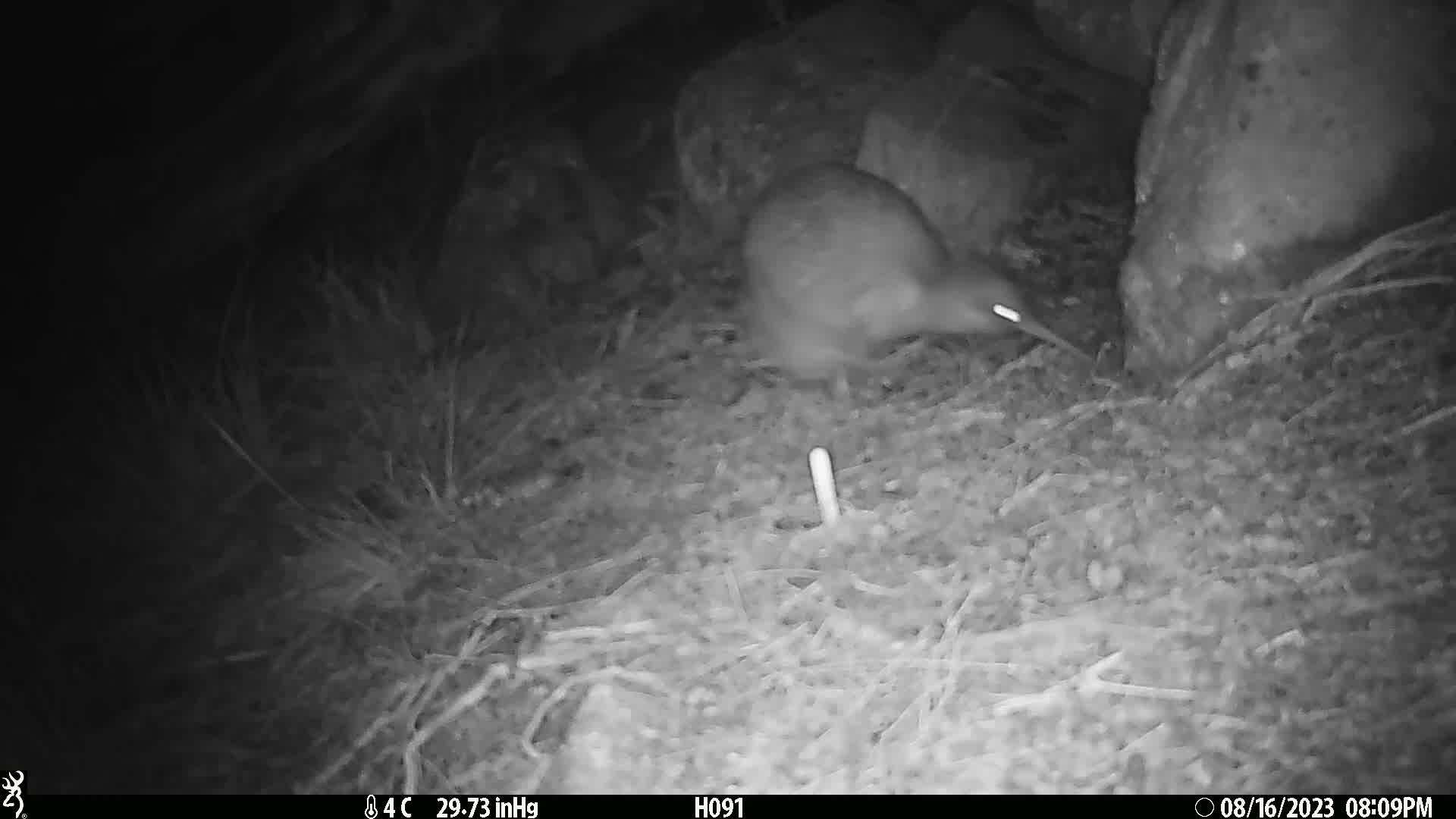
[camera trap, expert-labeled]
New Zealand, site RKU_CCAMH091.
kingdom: Animalia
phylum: Chordata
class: Aves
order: Apterygiformes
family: Apterygidae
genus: Apteryx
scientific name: Apteryx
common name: kiwi